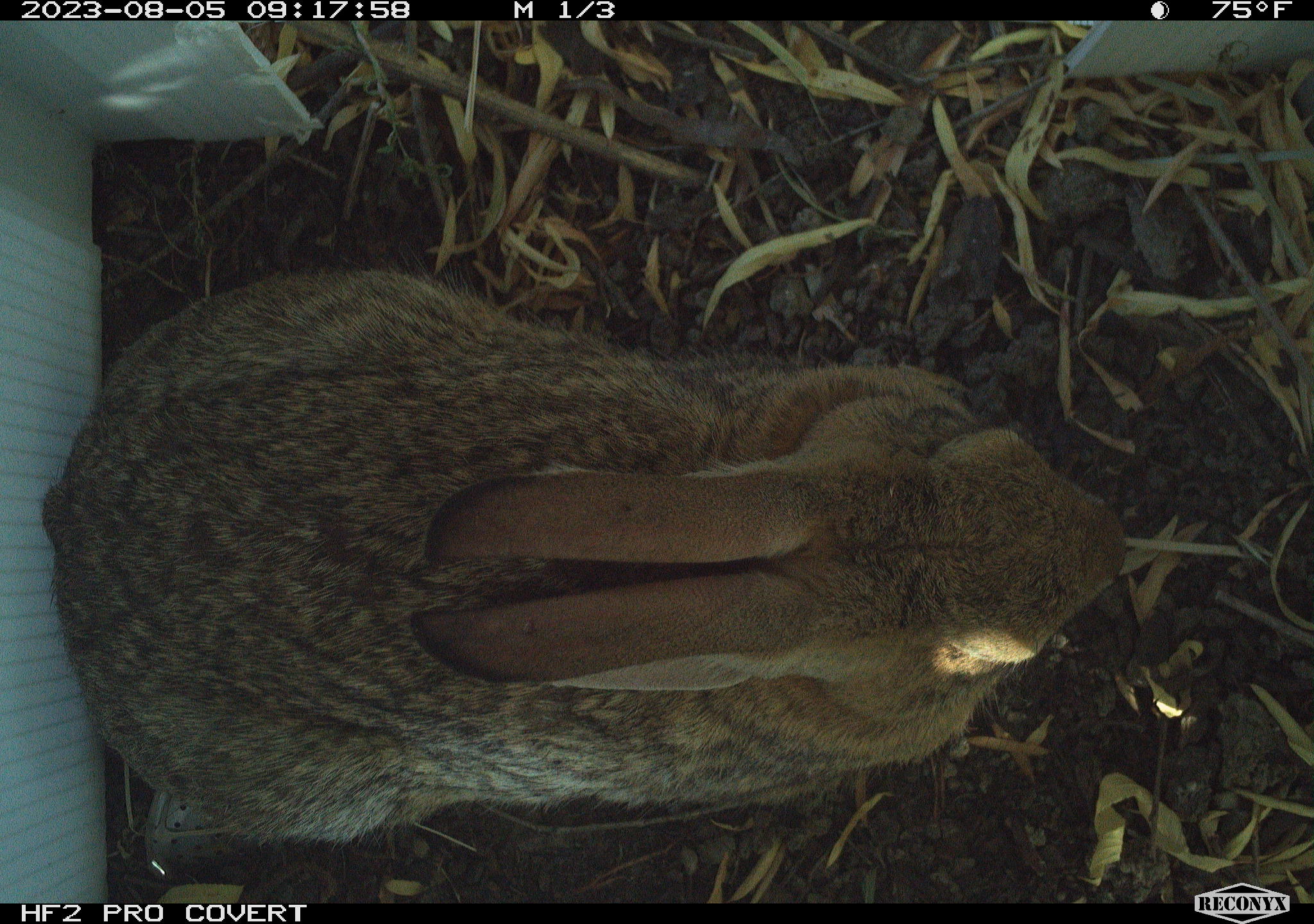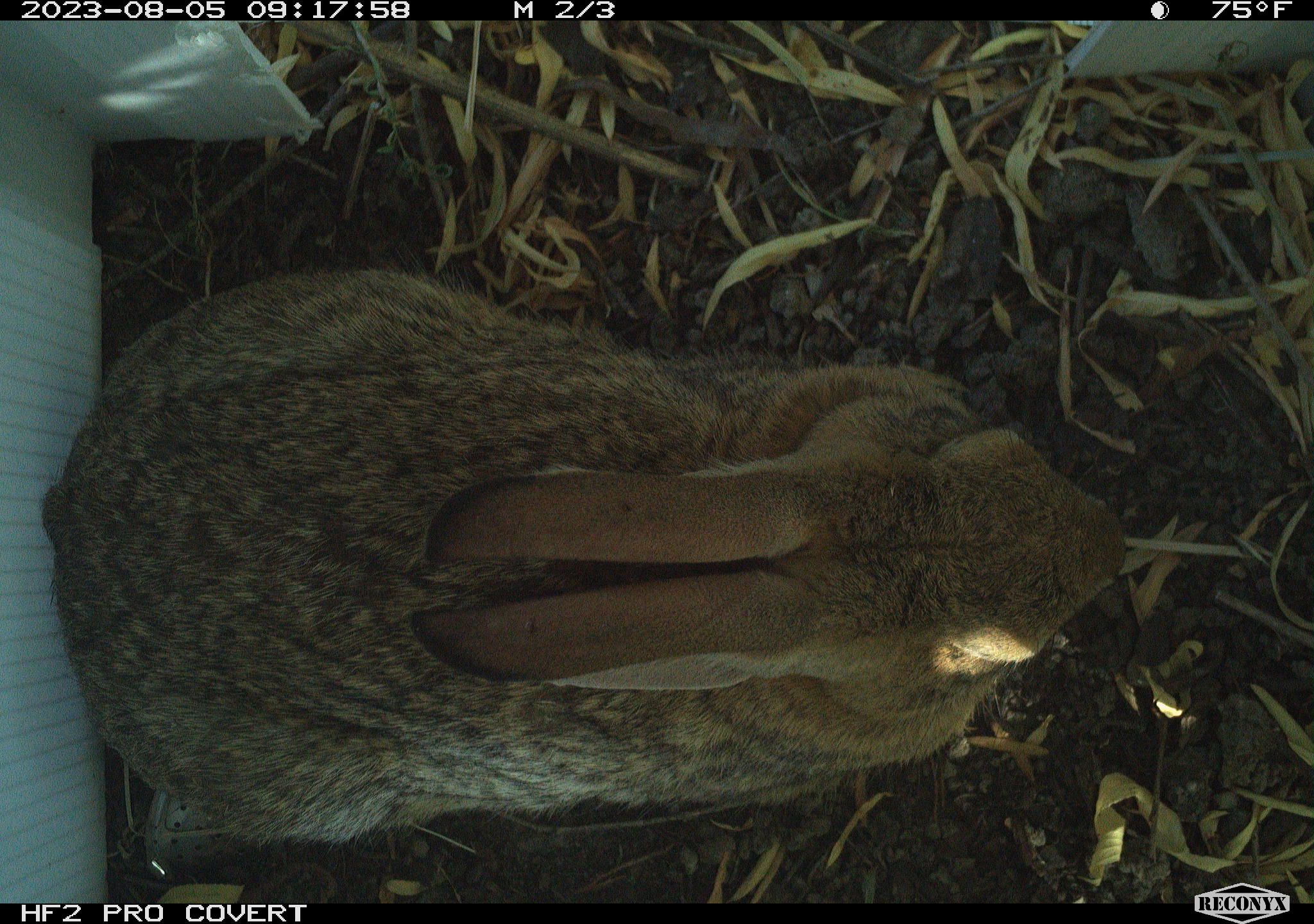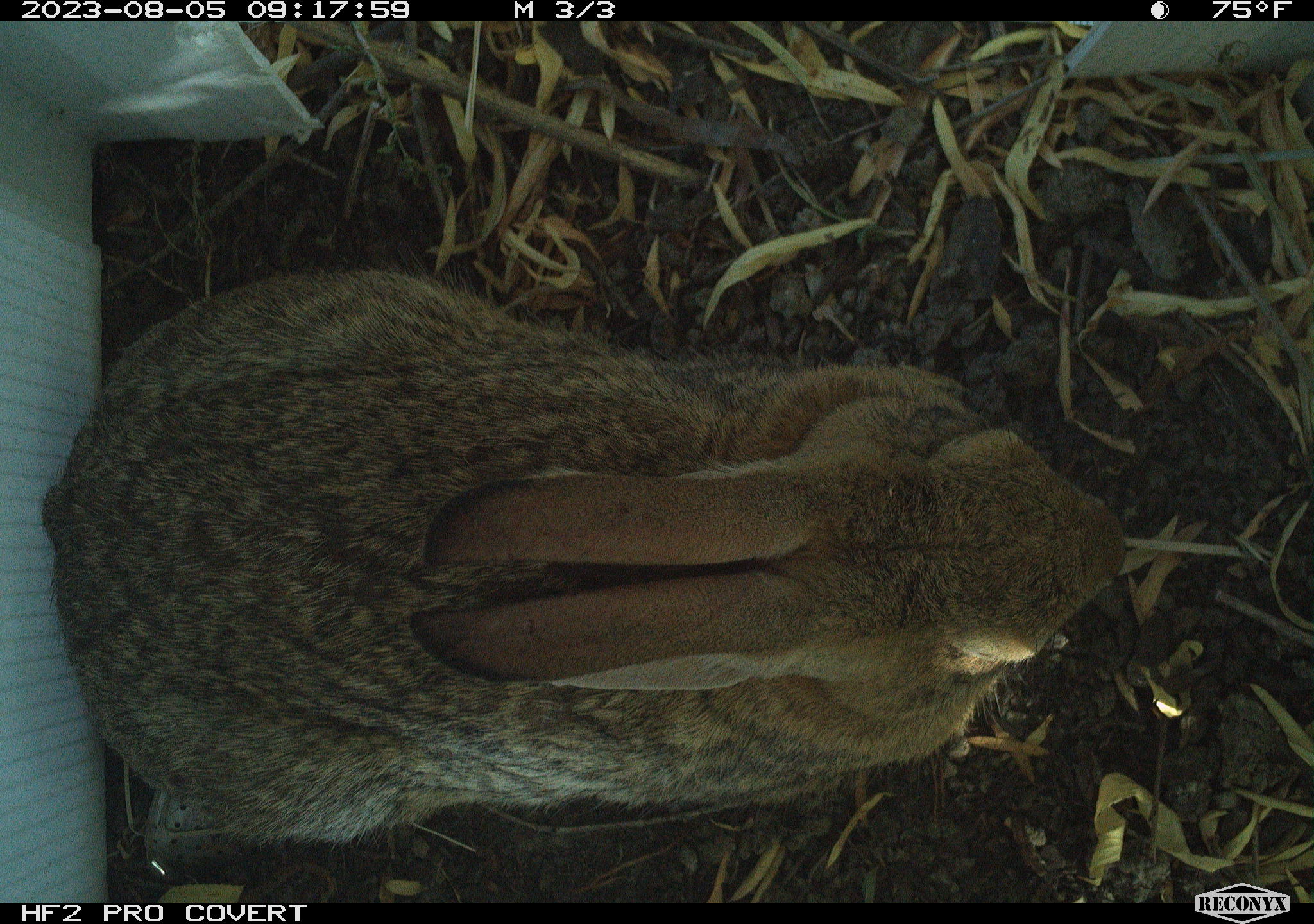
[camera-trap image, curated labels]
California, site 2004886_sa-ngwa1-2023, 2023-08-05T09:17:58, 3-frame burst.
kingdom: Animalia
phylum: Chordata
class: Mammalia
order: Lagomorpha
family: Leporidae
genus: Sylvilagus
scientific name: Sylvilagus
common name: cottontail rabbits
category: sylvilagus species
Sylvilagus species (cottontail rabbits) (Sylvilagus).